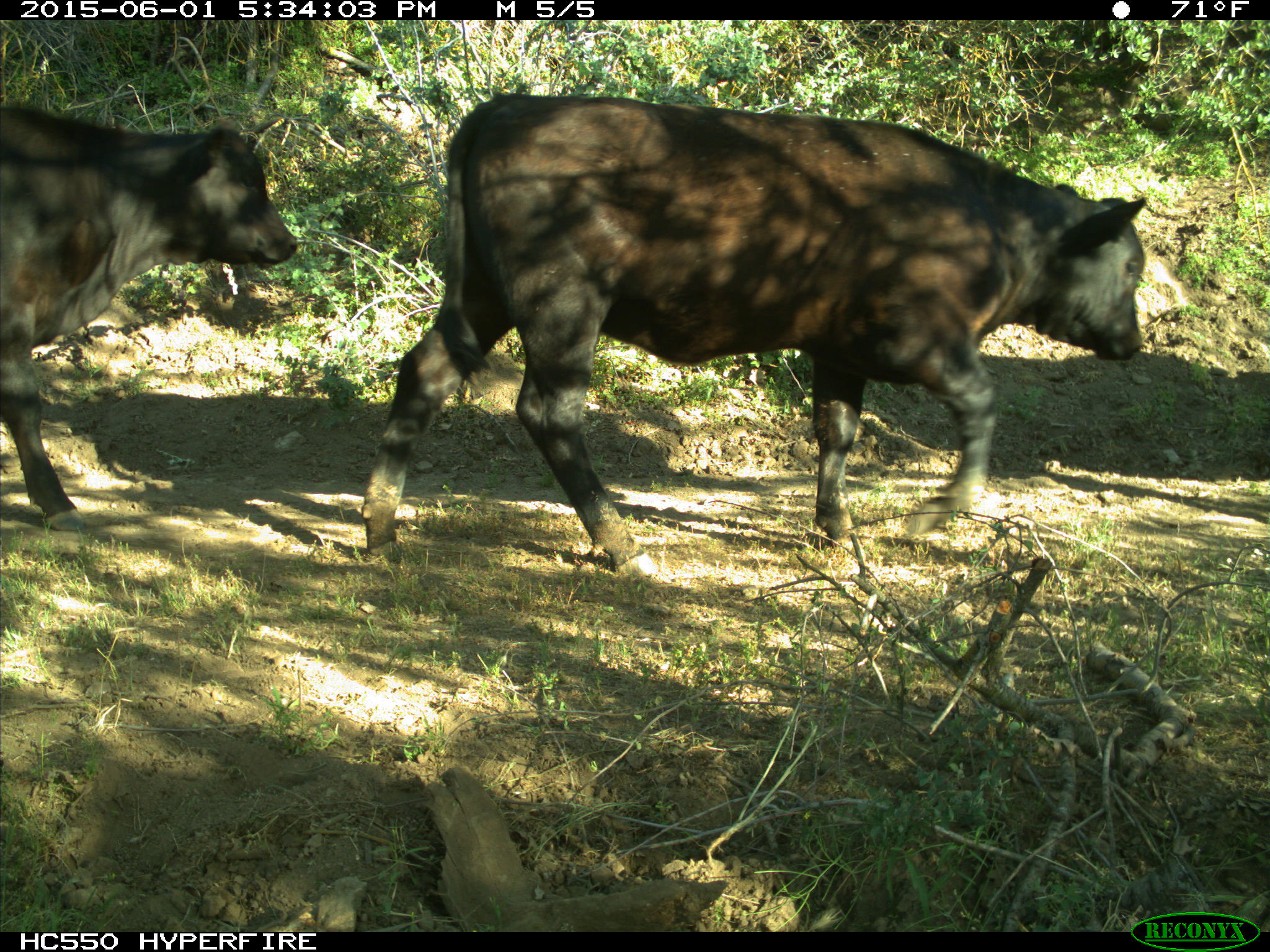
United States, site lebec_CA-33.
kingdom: Animalia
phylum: Chordata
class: Mammalia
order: Artiodactyla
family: Bovidae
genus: Bos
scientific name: Bos taurus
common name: domestic cow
Bos taurus (domestic cow).